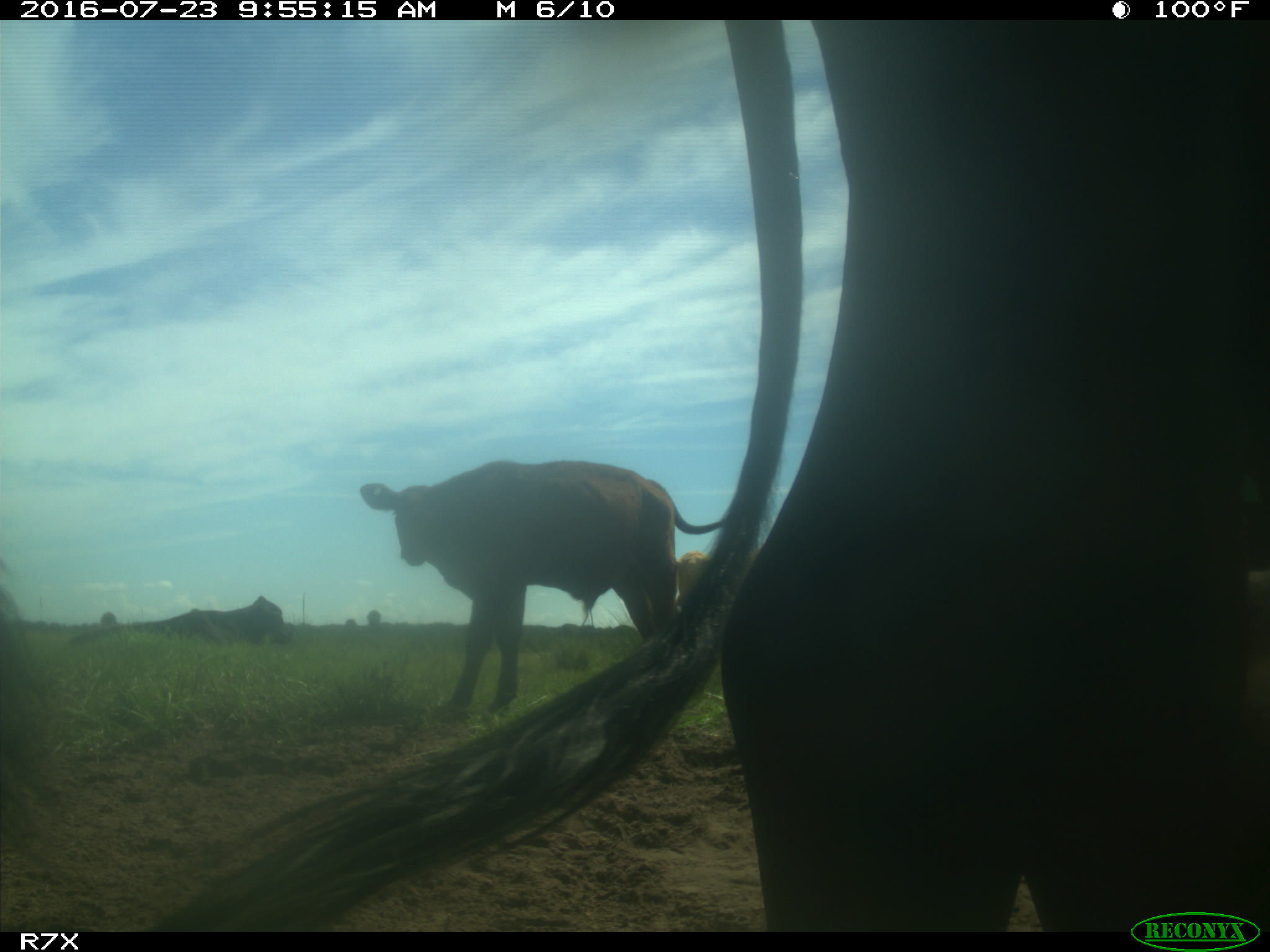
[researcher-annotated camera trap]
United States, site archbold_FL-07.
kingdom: Animalia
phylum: Chordata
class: Mammalia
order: Artiodactyla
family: Bovidae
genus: Bos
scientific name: Bos taurus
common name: domestic cow